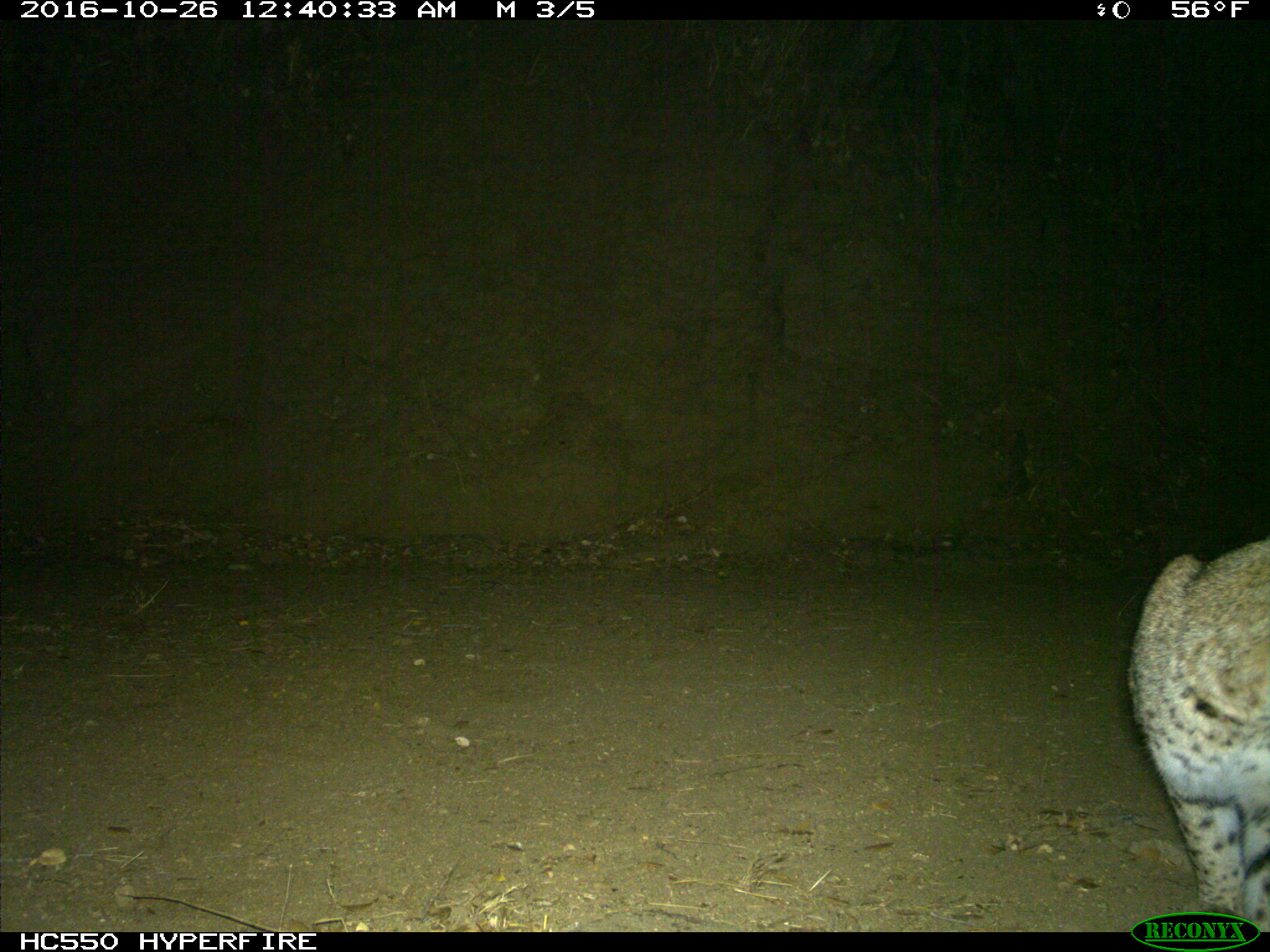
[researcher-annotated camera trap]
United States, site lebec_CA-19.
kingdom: Animalia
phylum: Chordata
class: Mammalia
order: Carnivora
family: Felidae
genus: Lynx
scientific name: Lynx rufus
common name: bobcat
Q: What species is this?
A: Lynx rufus (bobcat).